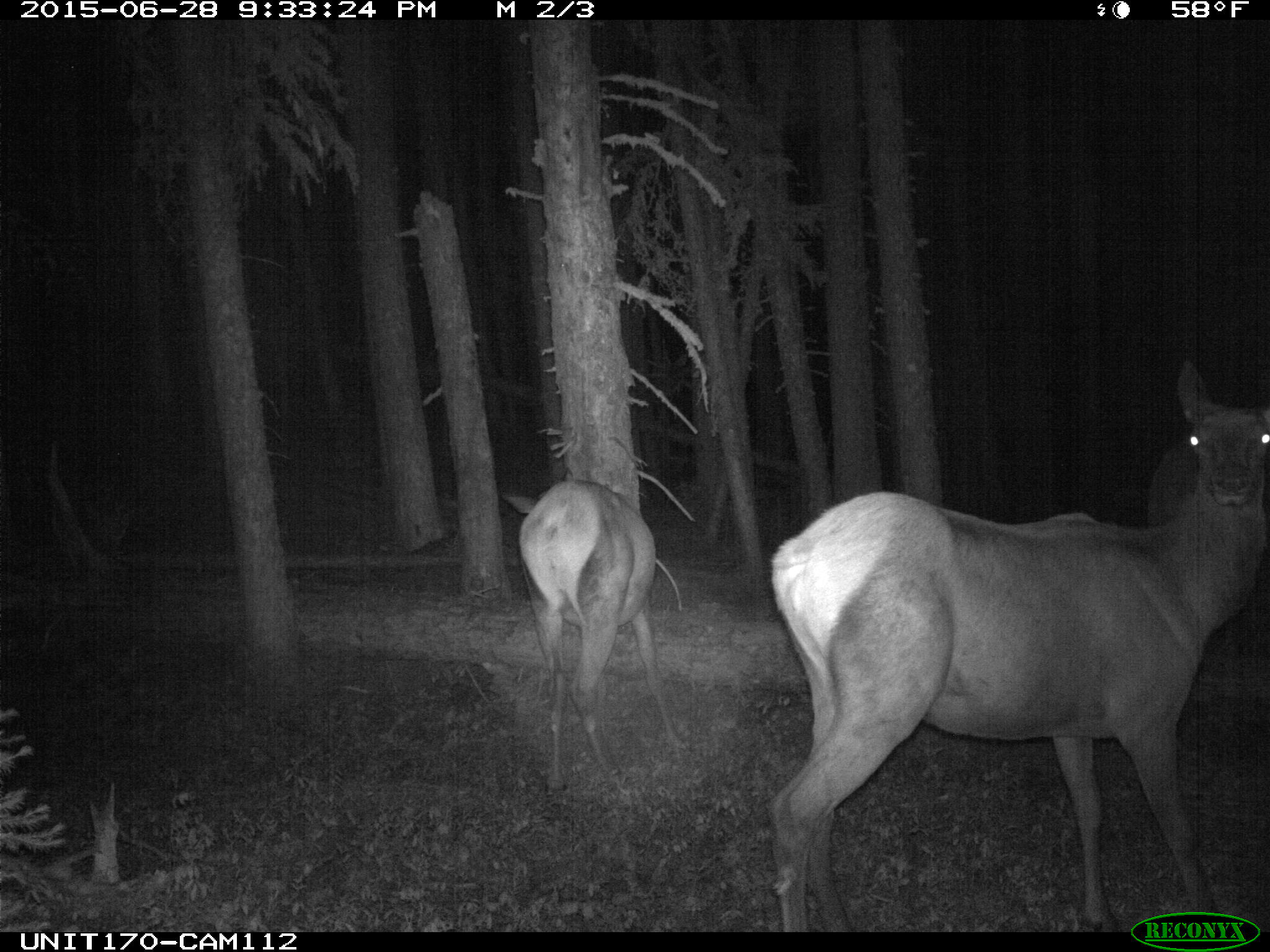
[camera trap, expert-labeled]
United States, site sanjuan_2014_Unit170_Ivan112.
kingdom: Animalia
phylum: Chordata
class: Mammalia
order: Artiodactyla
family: Cervidae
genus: Cervus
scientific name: Cervus elaphus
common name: red deer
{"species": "Cervus elaphus (red deer)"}